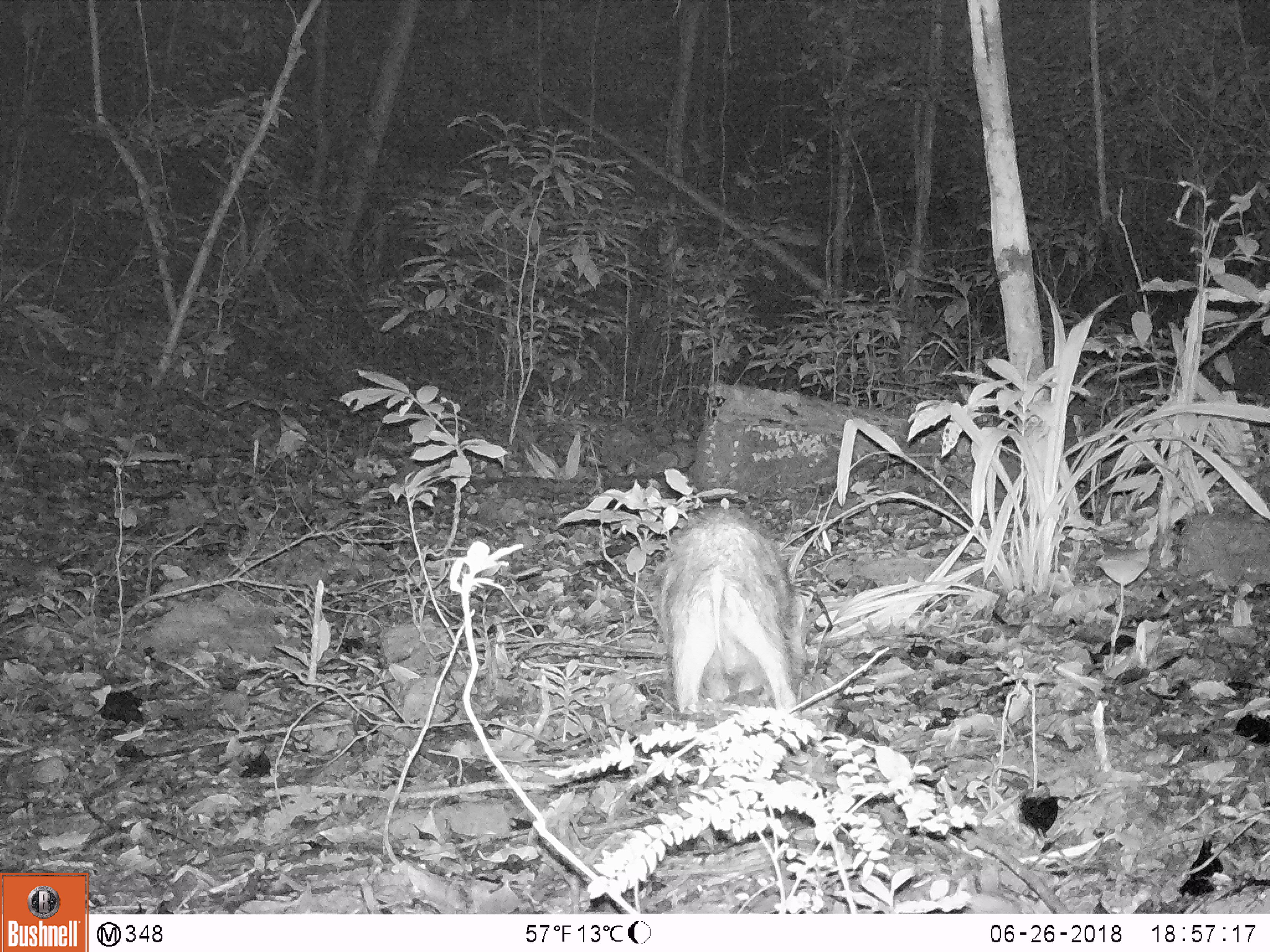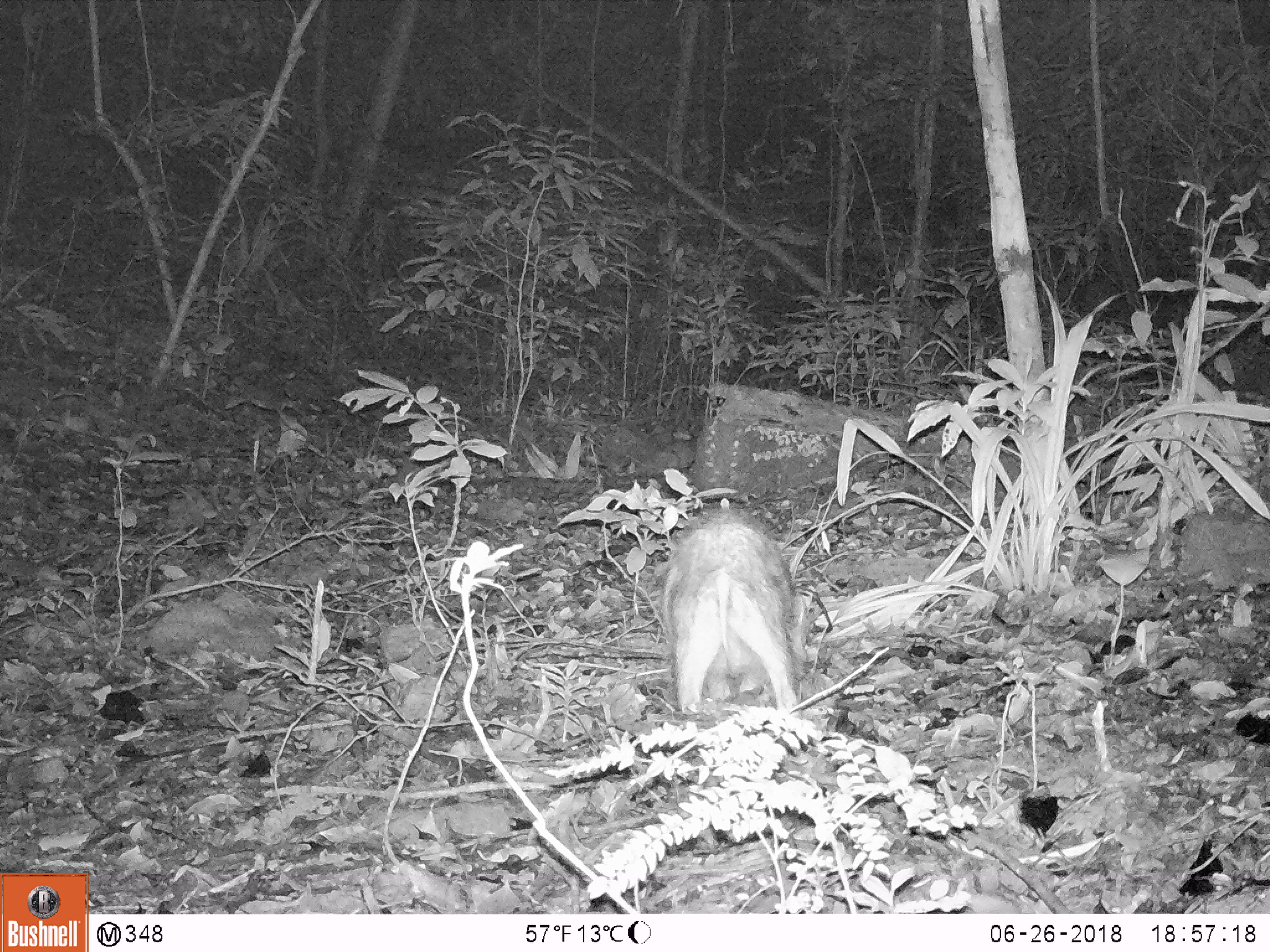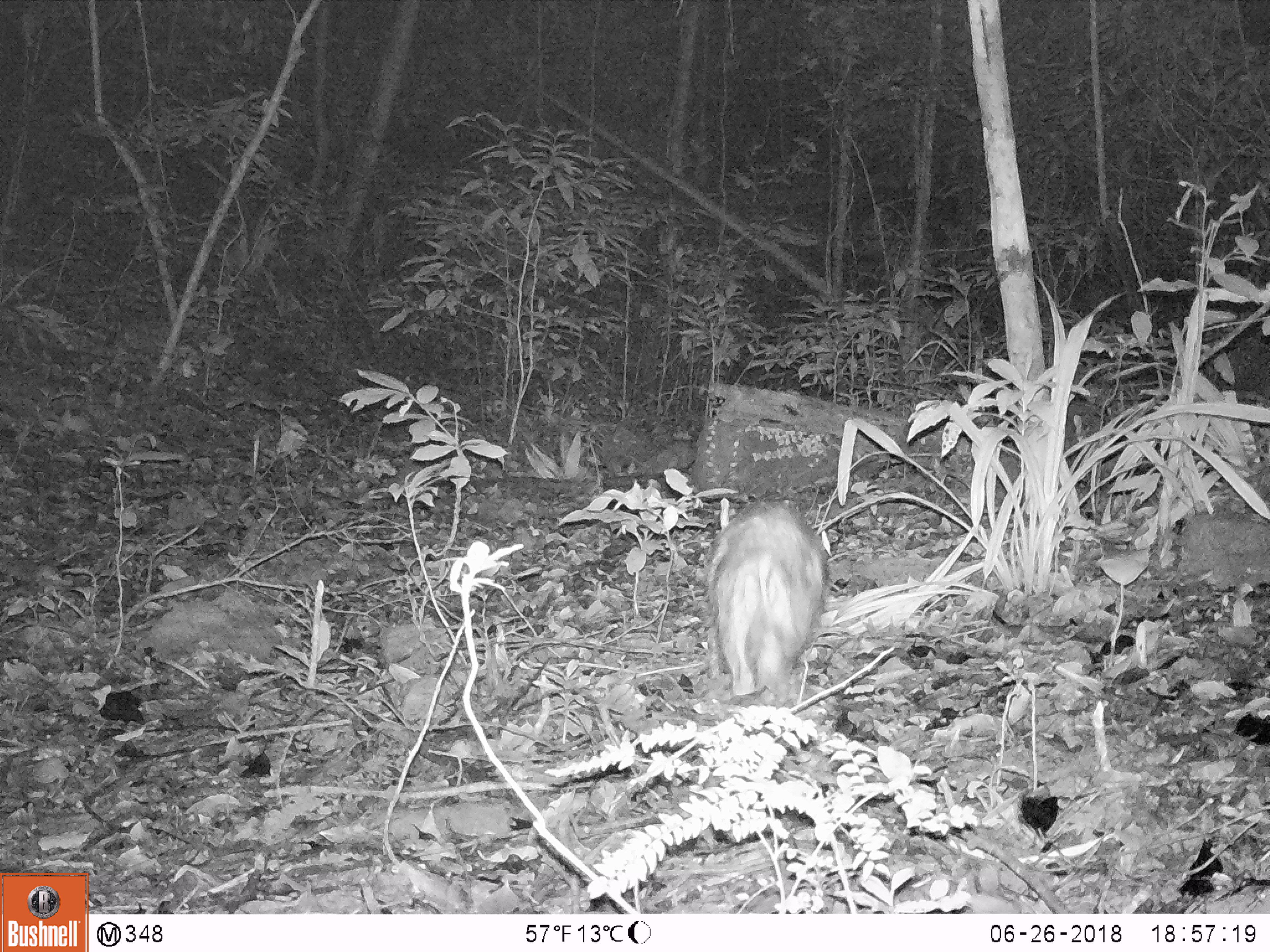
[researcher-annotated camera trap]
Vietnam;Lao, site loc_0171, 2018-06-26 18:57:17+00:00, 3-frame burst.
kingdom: Animalia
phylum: Chordata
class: Mammalia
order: Artiodactyla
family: Suidae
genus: Sus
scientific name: Sus scrofa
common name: eurasian wild pig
Eurasian wild pig (Sus scrofa). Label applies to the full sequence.